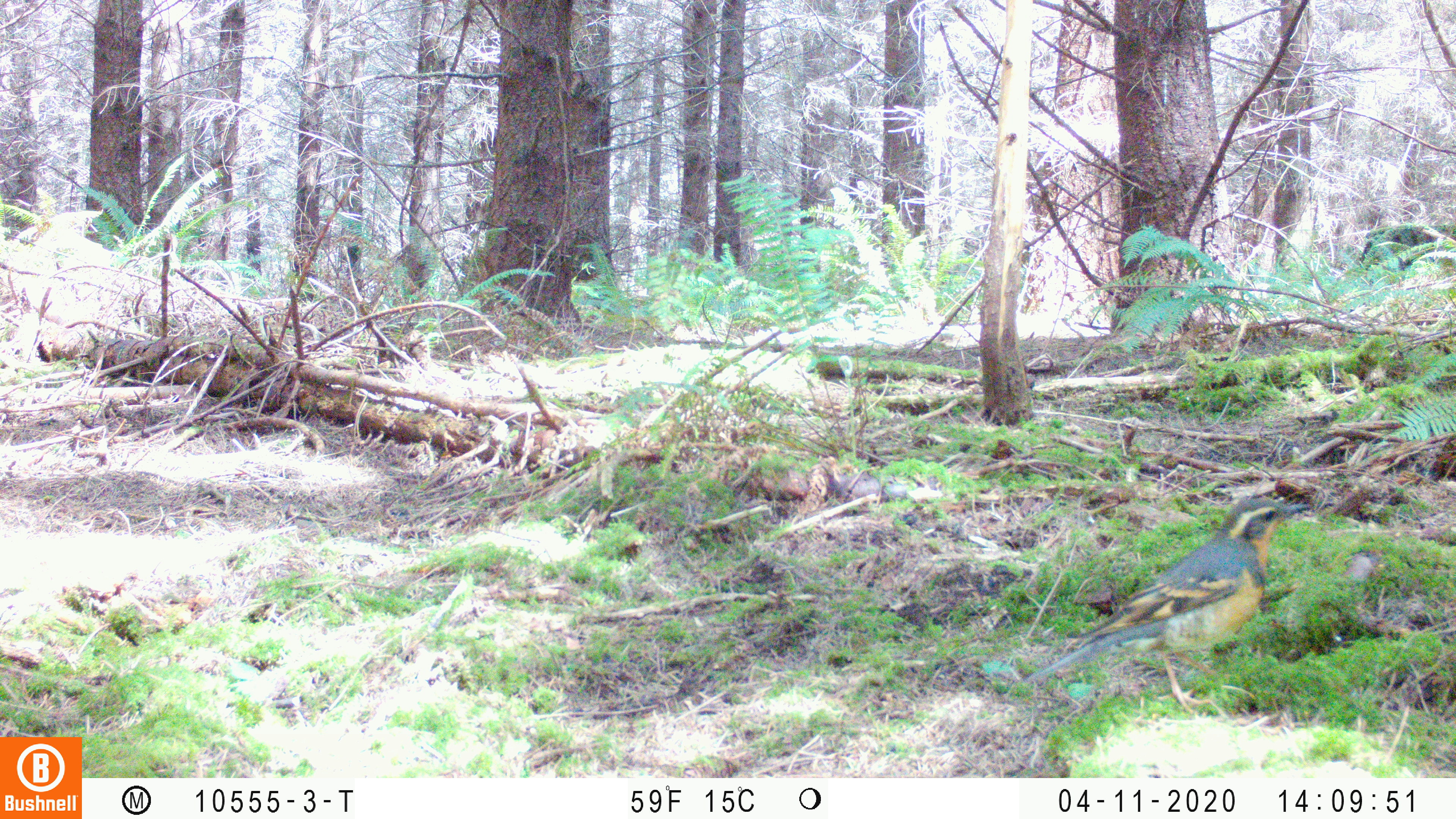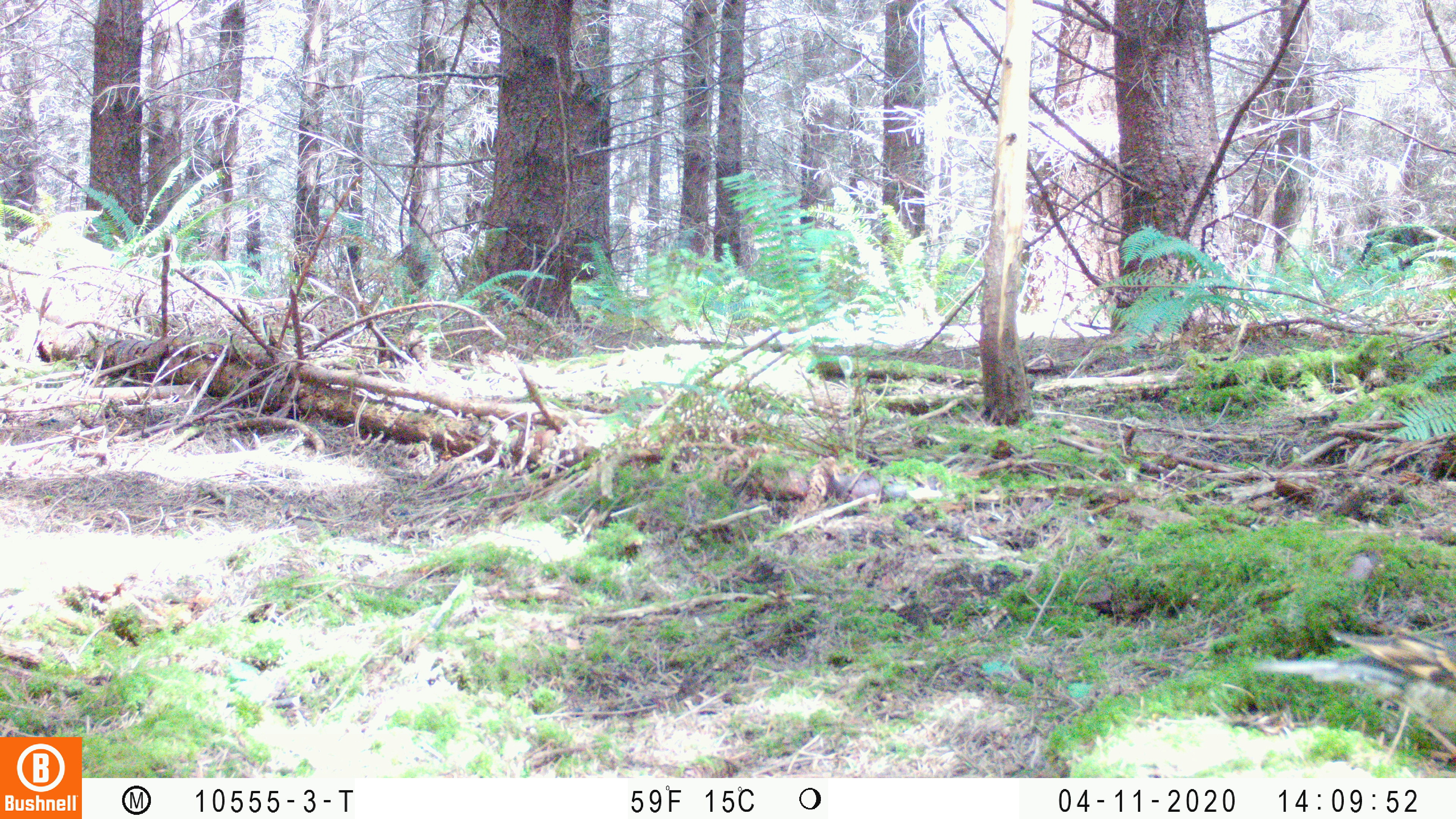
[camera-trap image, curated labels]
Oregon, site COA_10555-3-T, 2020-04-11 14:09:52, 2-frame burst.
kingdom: Animalia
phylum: Chordata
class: Aves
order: Passeriformes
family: Turdidae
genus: Ixoreus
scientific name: Ixoreus naevius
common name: varied thrush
Varied thrush (Ixoreus naevius).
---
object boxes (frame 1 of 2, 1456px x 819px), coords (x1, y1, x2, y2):
varied thrush: (1033, 491, 1313, 699)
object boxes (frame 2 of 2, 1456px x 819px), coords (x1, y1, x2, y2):
varied thrush: (1253, 622, 1452, 760)